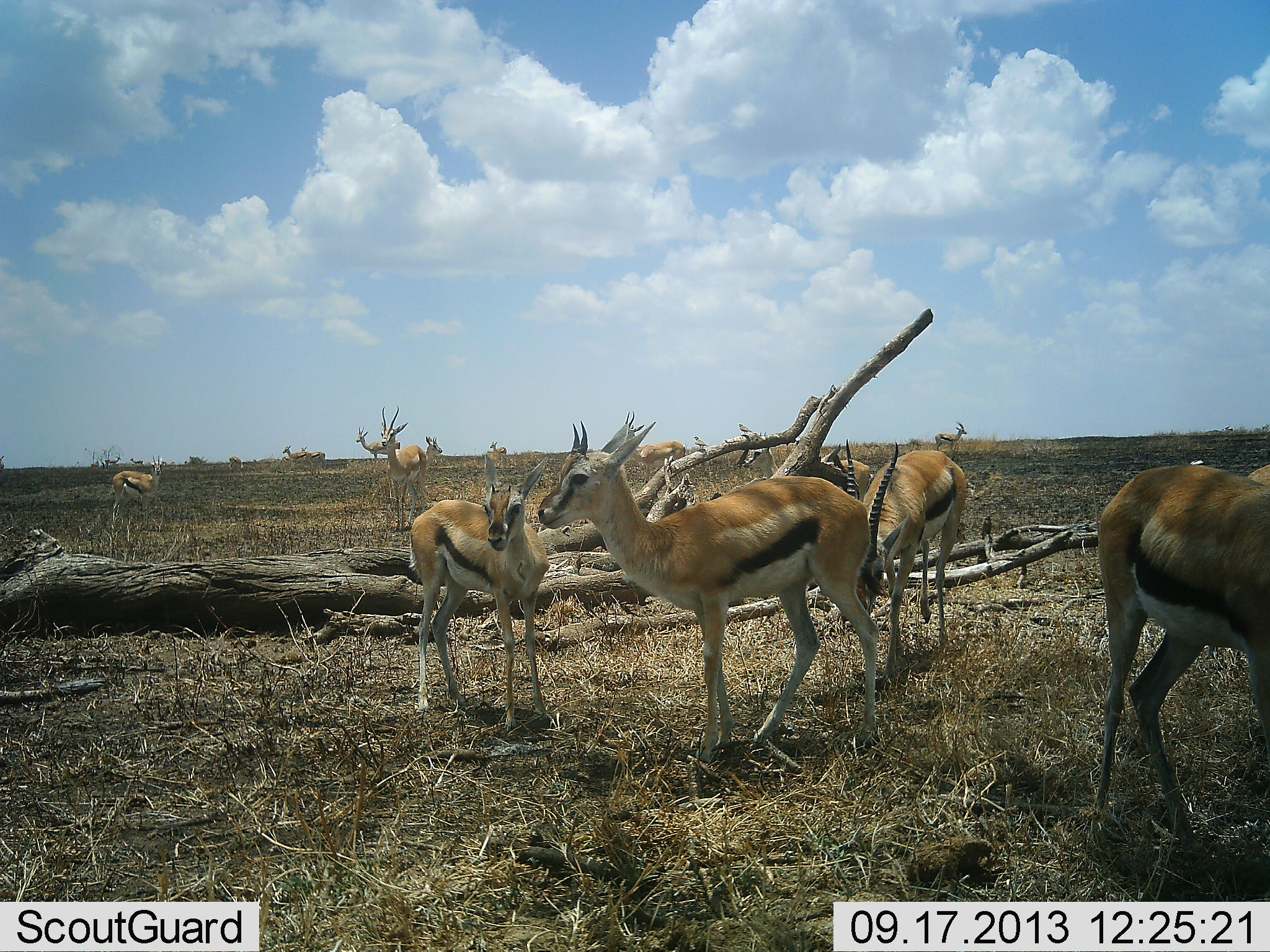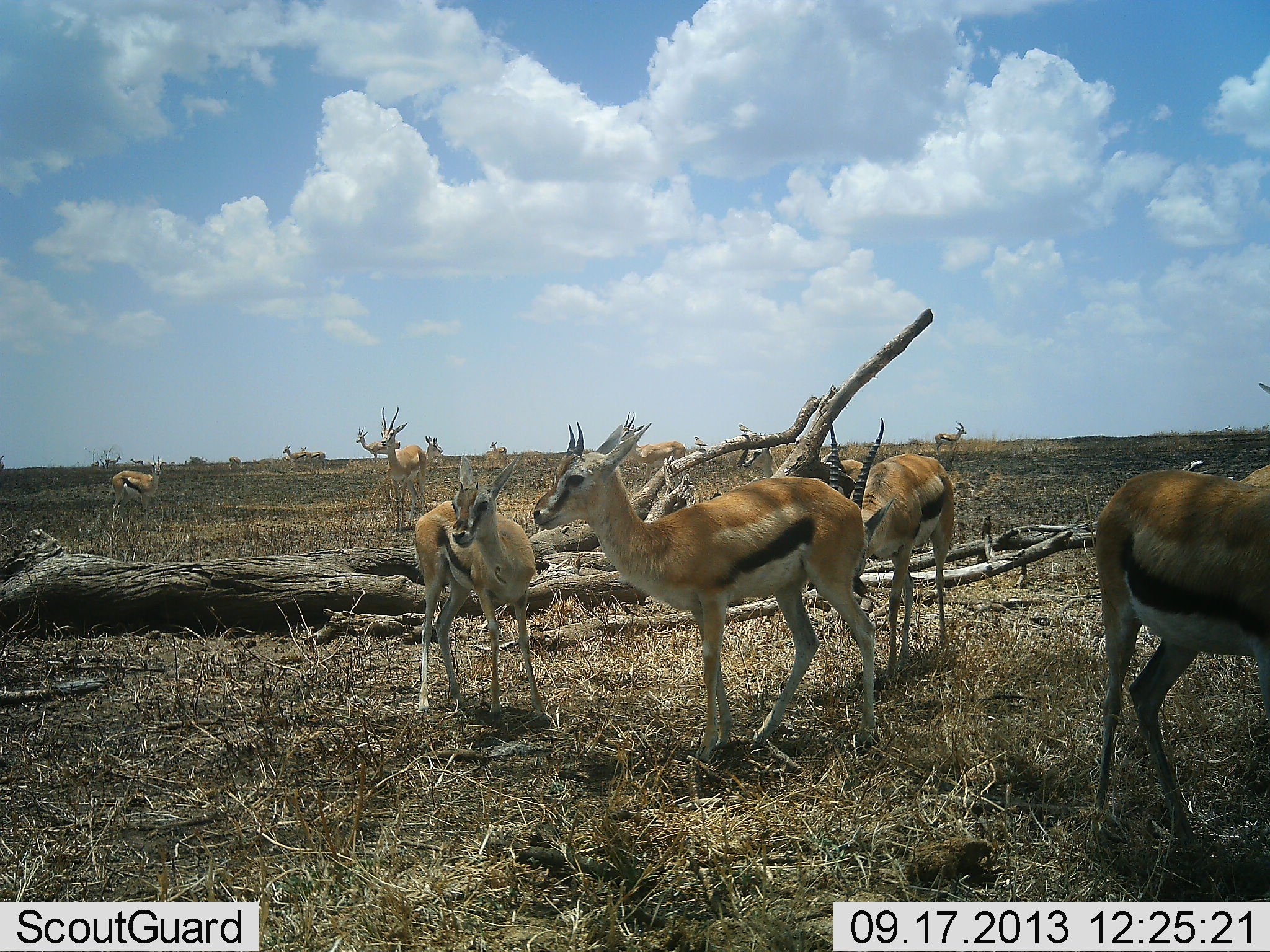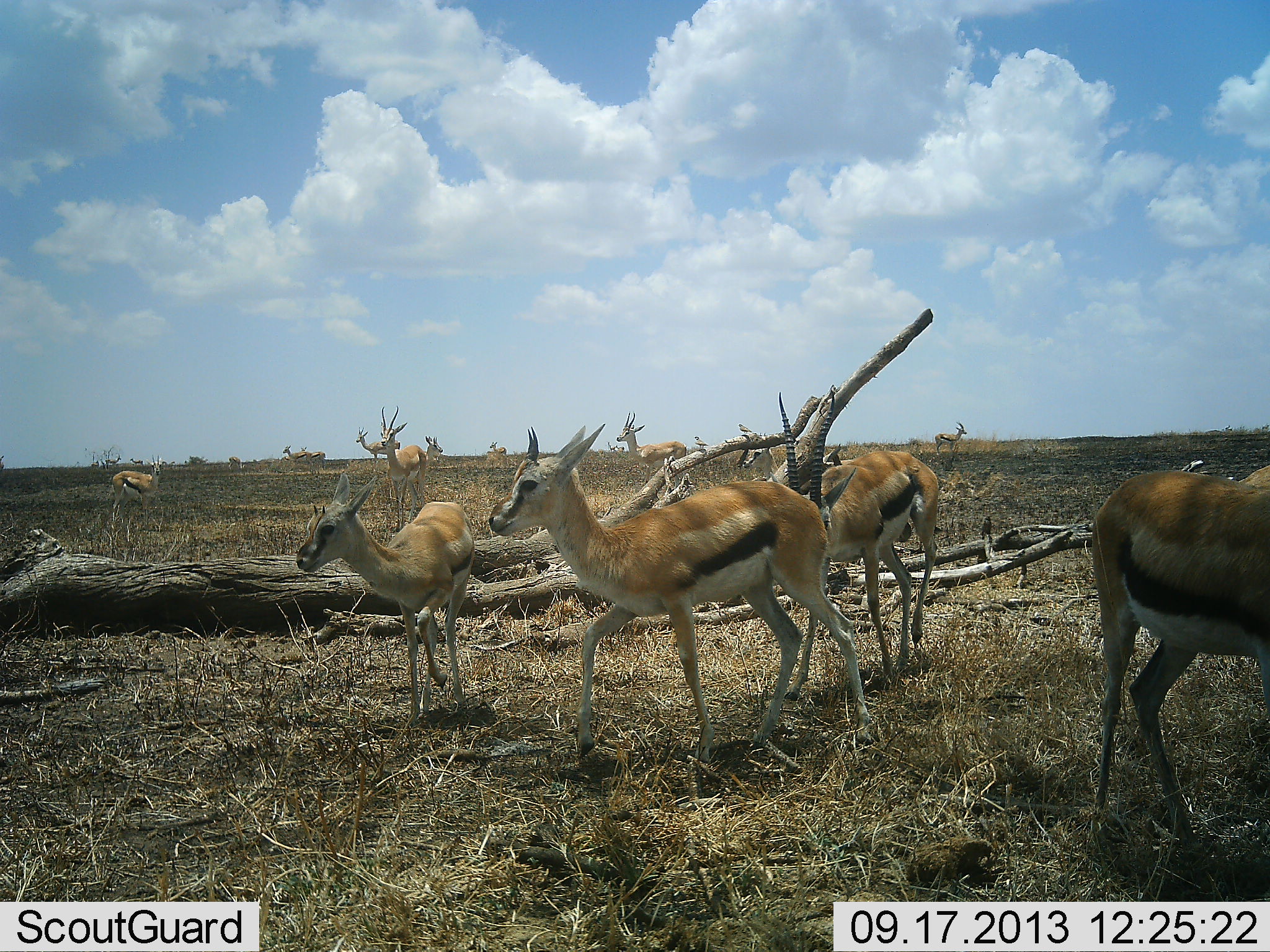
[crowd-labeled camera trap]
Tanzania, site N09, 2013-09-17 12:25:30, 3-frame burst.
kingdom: Animalia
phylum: Chordata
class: Mammalia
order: Artiodactyla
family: Bovidae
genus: Eudorcas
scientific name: Eudorcas thomsonii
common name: thomson's gazelle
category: gazellethomsons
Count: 11-50.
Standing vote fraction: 100%.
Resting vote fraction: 8%.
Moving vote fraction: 42%.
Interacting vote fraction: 8%.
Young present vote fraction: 17%.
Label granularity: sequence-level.